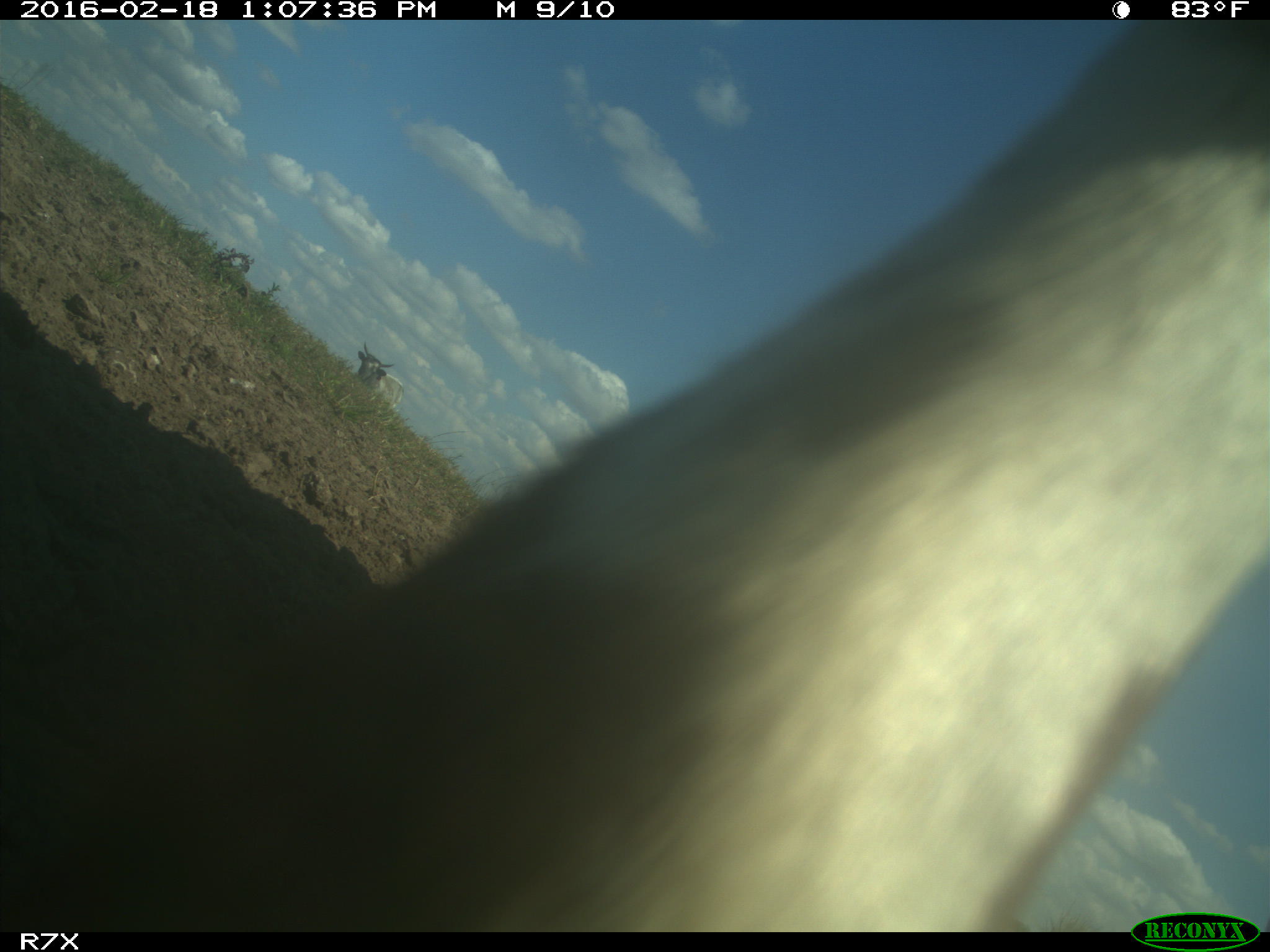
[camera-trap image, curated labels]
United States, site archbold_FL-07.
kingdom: Animalia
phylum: Chordata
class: Mammalia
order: Artiodactyla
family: Bovidae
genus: Bos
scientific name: Bos taurus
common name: domestic cow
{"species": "Bos taurus (domestic cow)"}